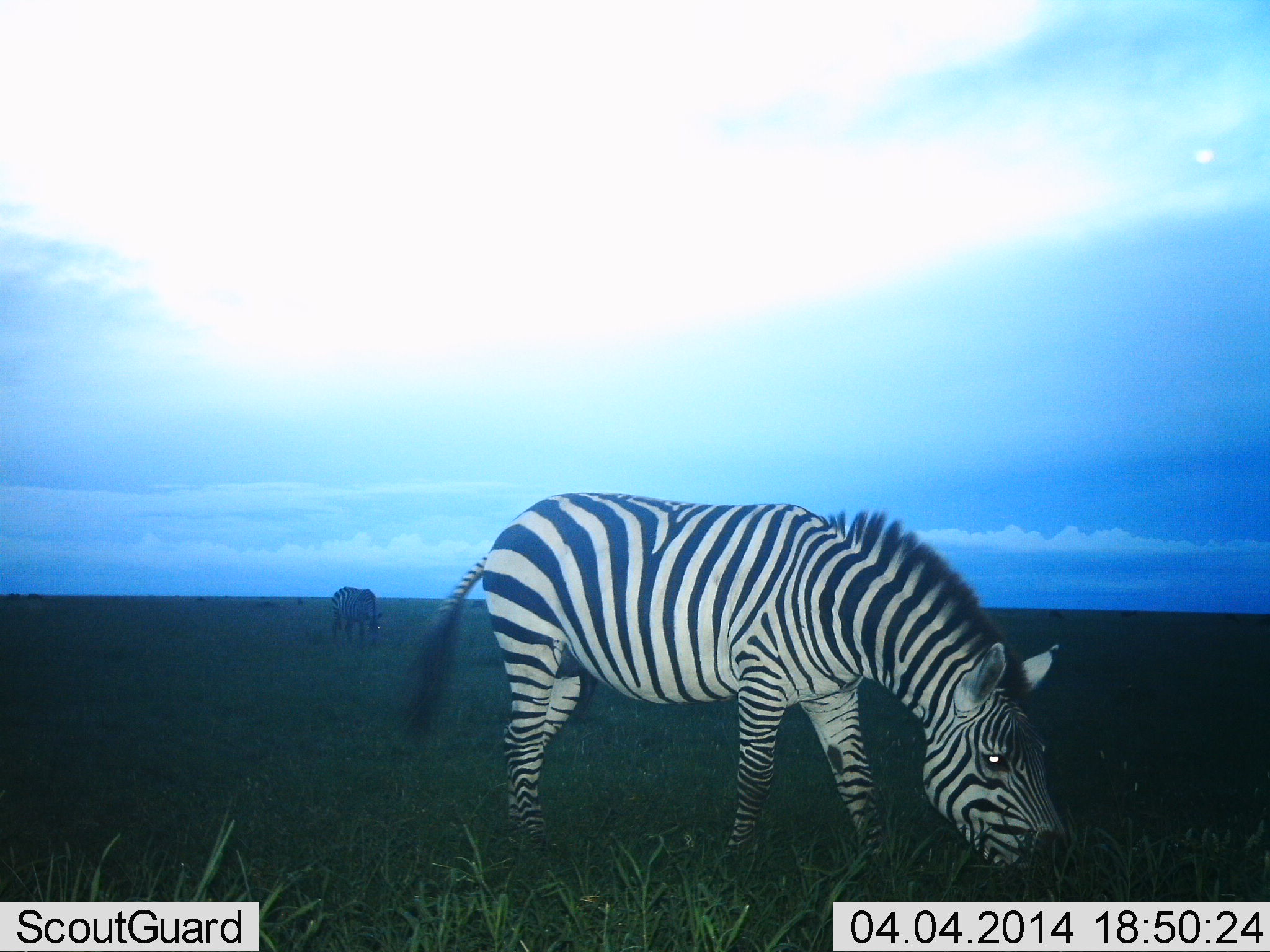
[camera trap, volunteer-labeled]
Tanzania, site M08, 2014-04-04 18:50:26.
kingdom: Animalia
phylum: Chordata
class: Mammalia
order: Perissodactyla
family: Equidae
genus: Equus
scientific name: Equus quagga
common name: plains zebra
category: zebra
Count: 2.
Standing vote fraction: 20%.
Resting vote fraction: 0%.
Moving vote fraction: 0%.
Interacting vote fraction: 0%.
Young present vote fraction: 0%.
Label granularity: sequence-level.